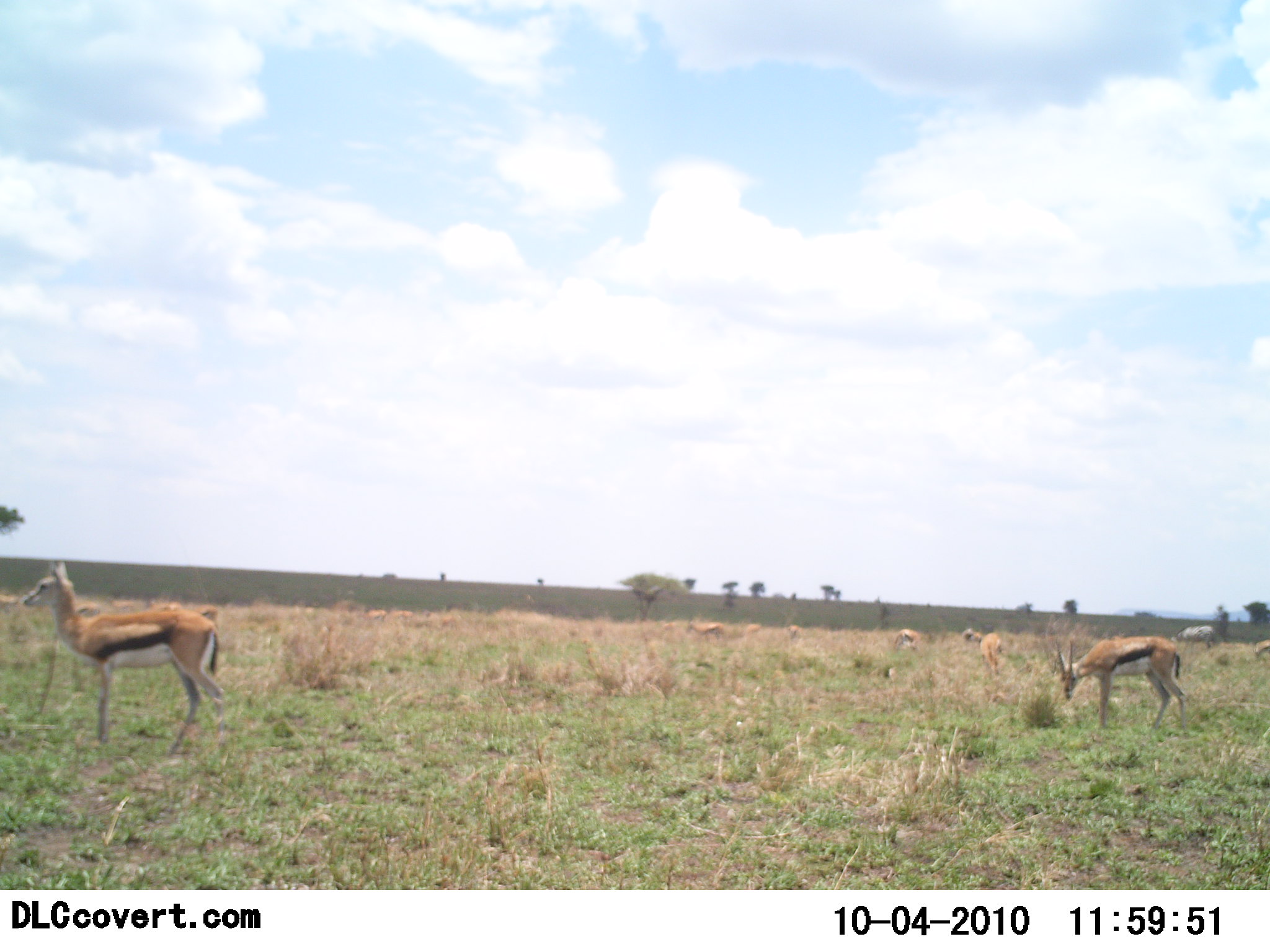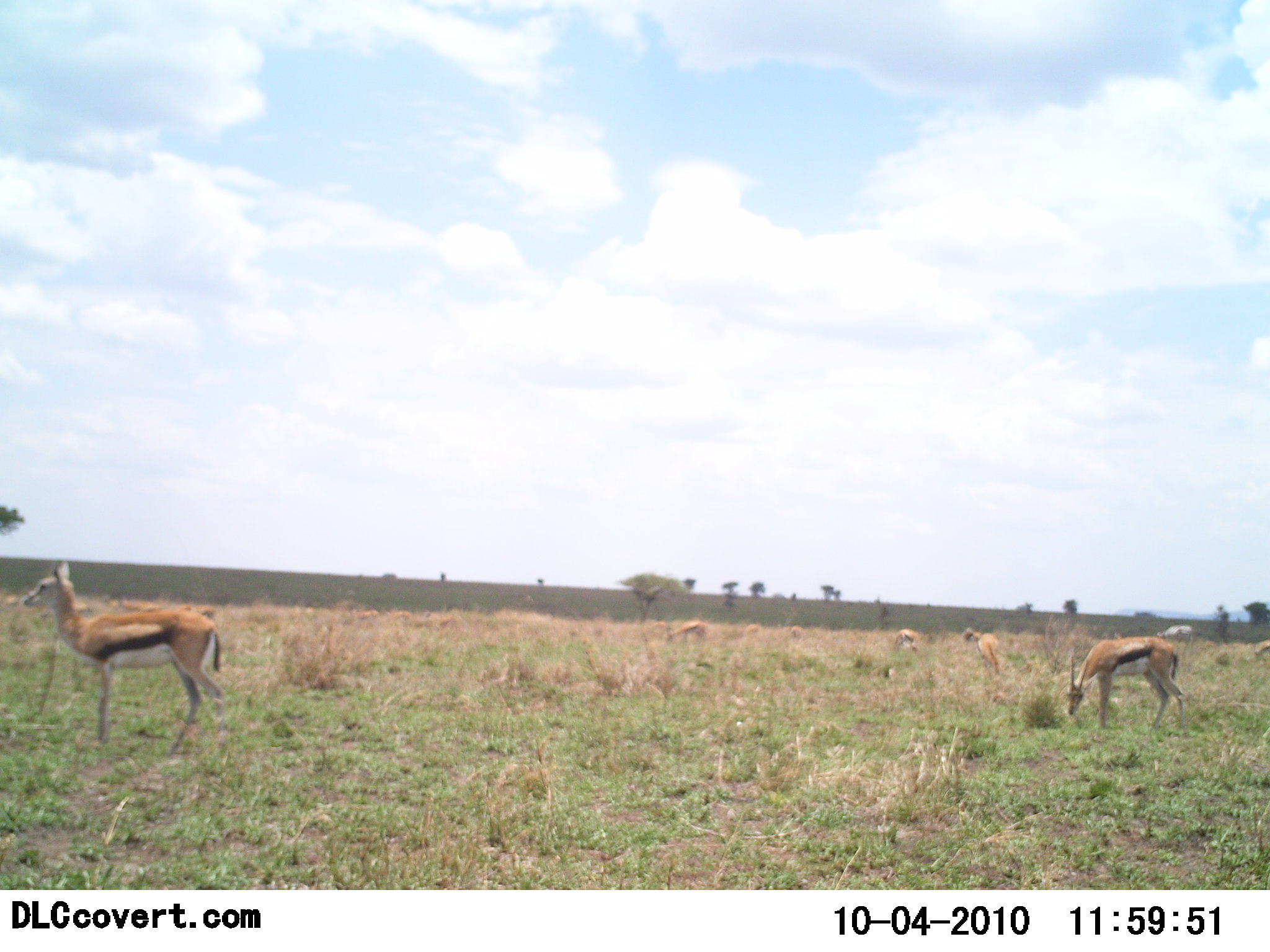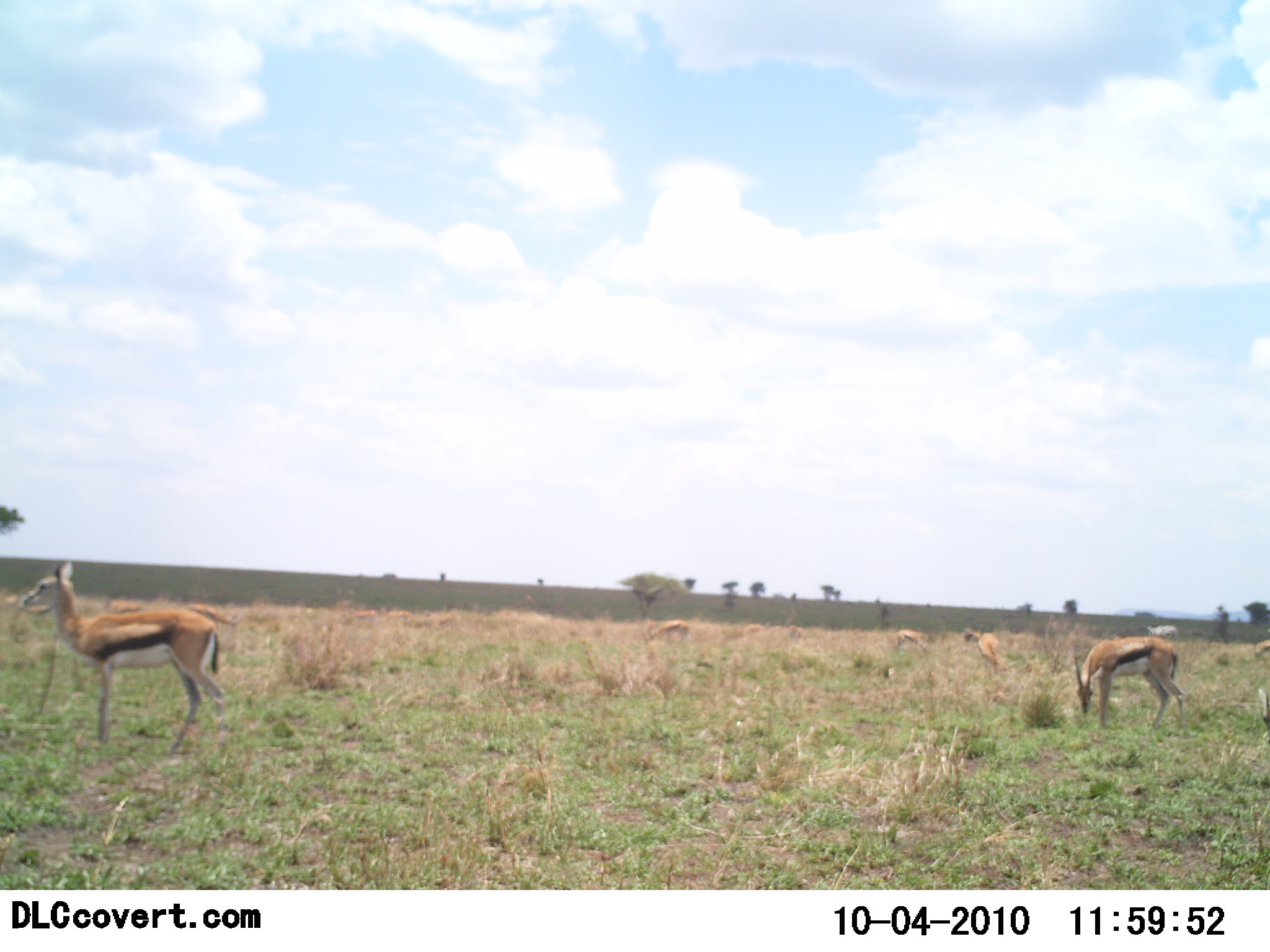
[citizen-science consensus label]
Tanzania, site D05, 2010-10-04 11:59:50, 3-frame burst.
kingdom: Animalia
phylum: Chordata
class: Mammalia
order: Artiodactyla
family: Bovidae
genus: Eudorcas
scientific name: Eudorcas thomsonii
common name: thomson's gazelle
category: gazellethomsons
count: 10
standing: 80%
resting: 13%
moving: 40%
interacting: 0%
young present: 0%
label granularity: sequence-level